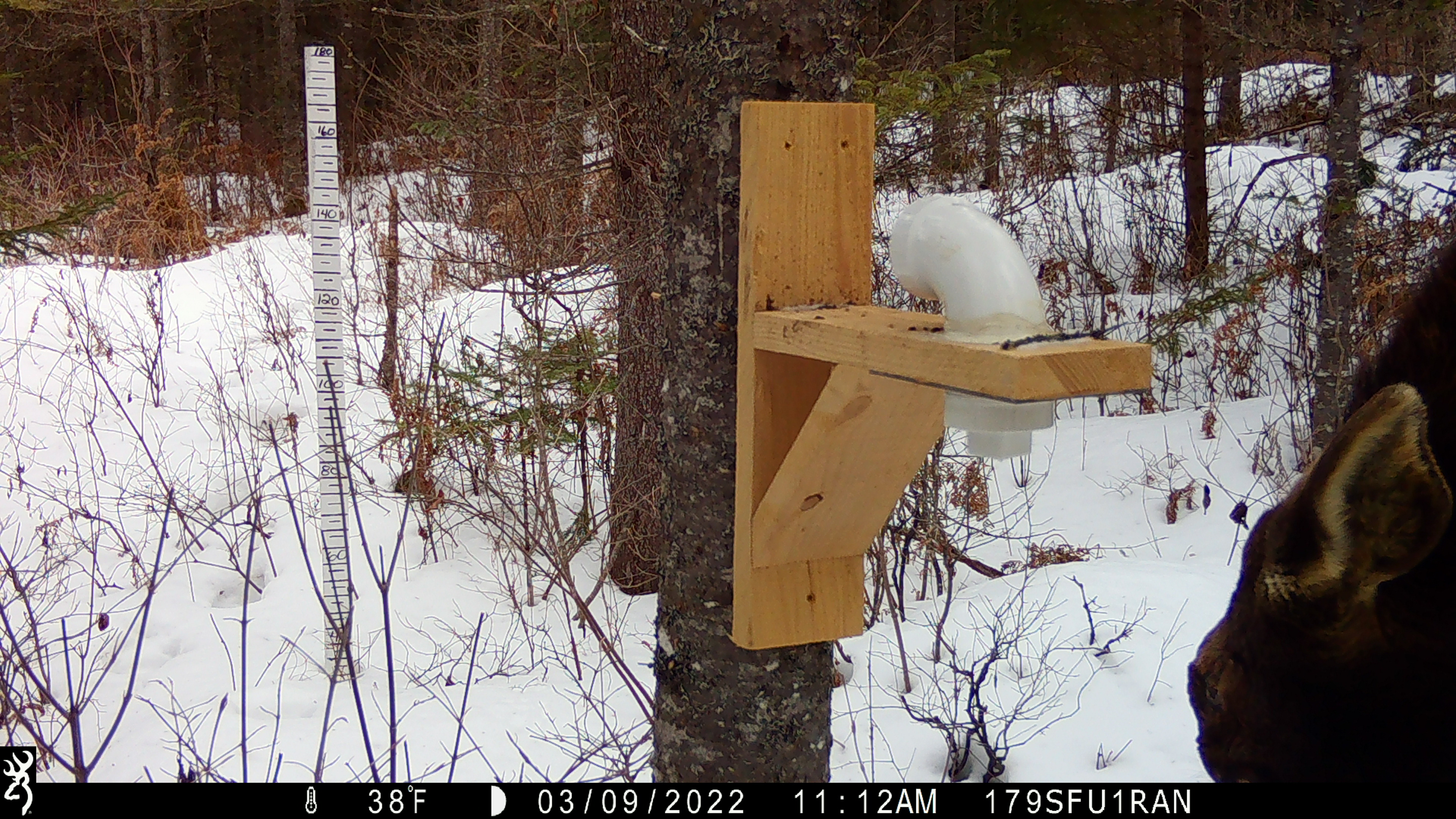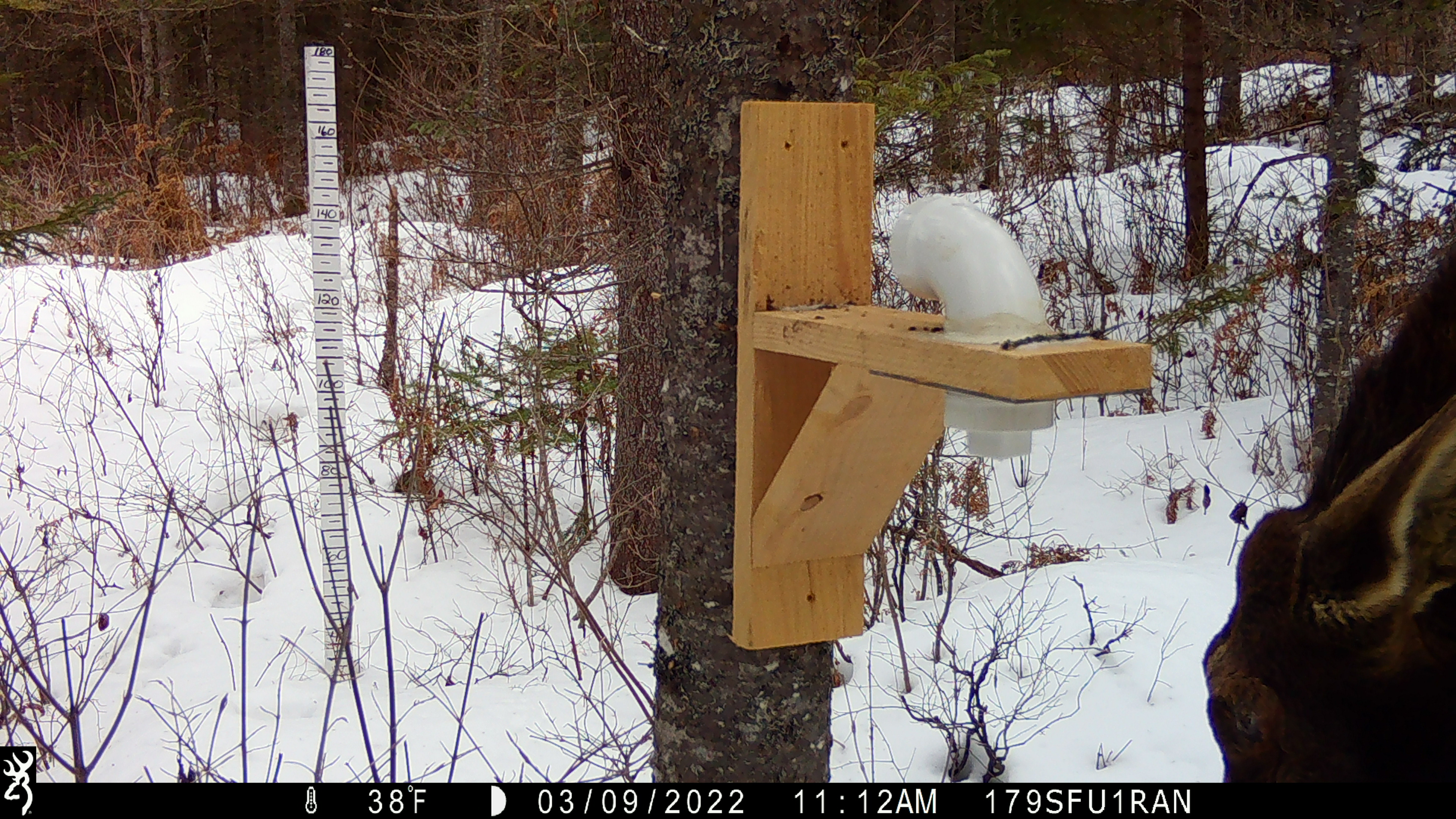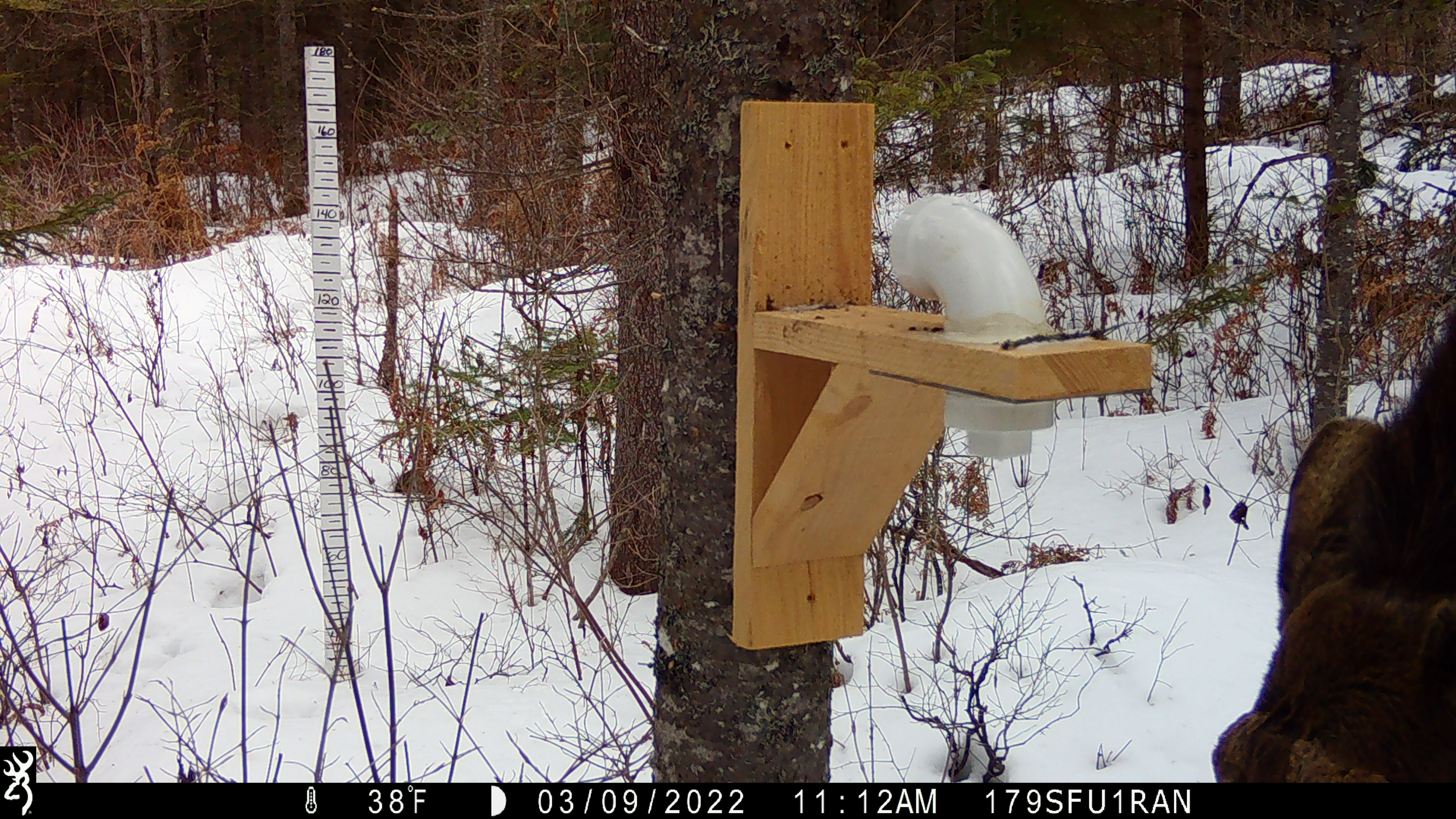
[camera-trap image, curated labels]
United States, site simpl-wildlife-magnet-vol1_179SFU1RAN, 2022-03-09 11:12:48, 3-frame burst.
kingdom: Animalia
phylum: Chordata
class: Mammalia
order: Artiodactyla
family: Cervidae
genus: Alces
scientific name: Alces alces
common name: moose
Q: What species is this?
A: Moose (Alces alces).